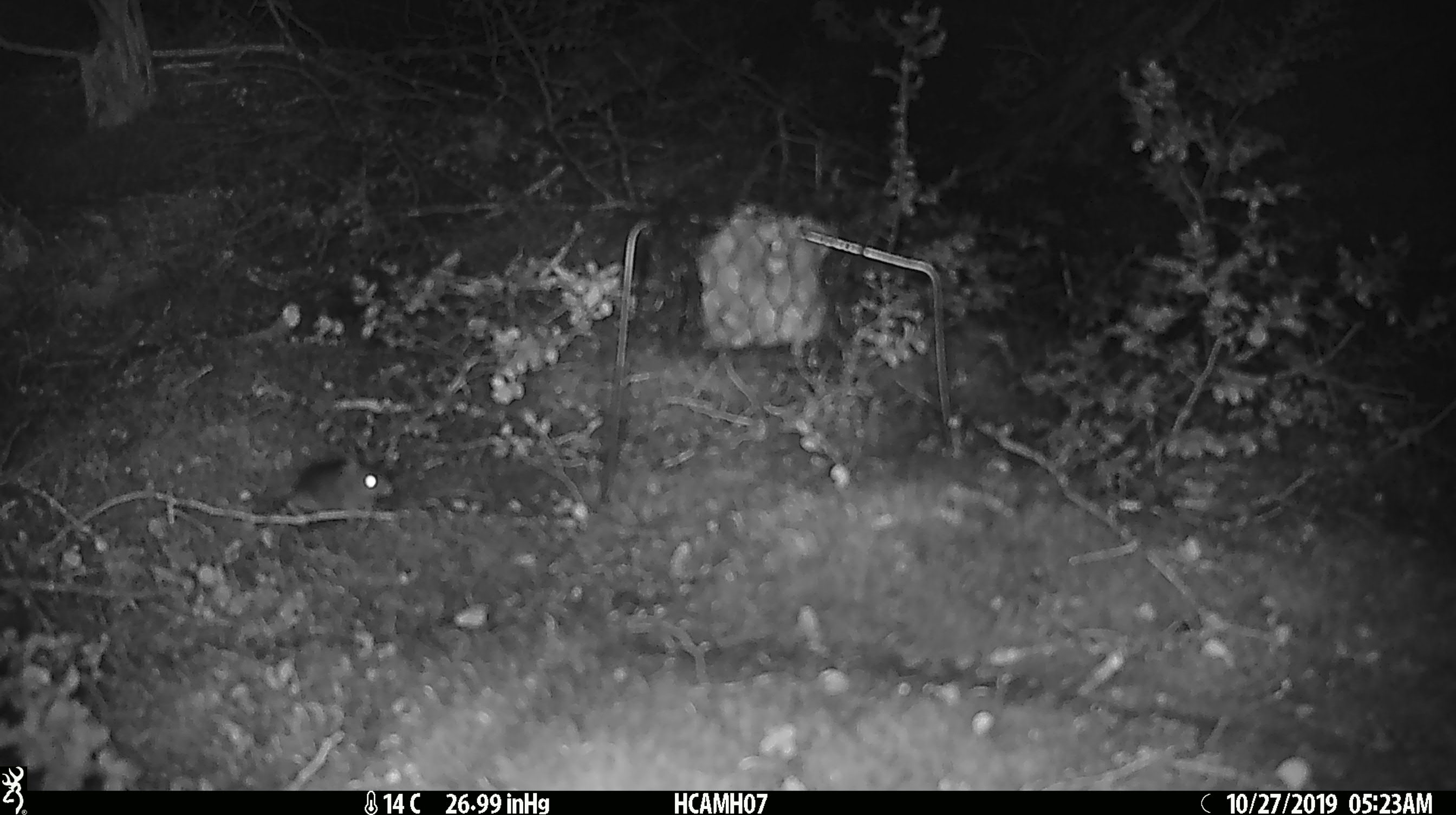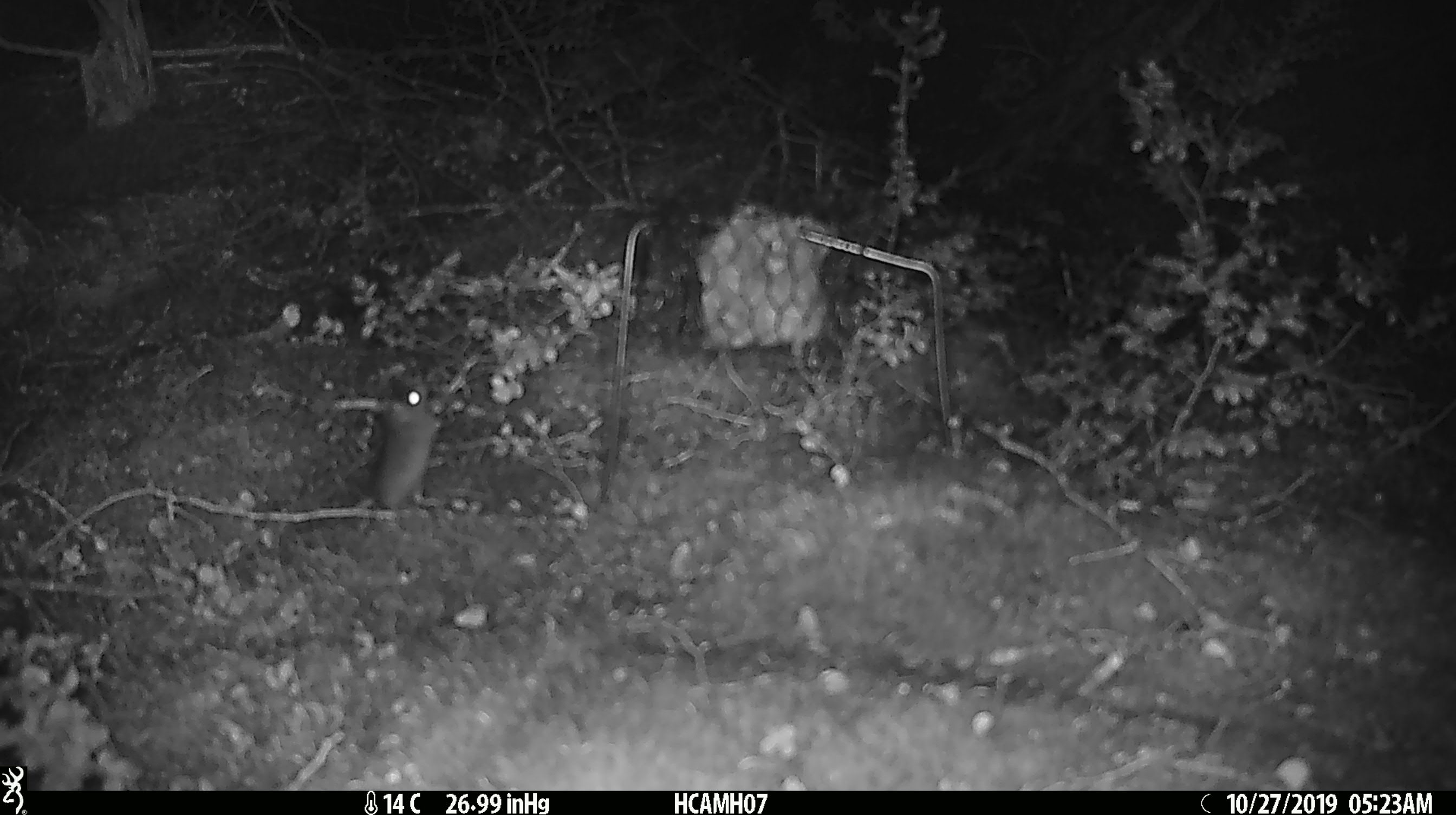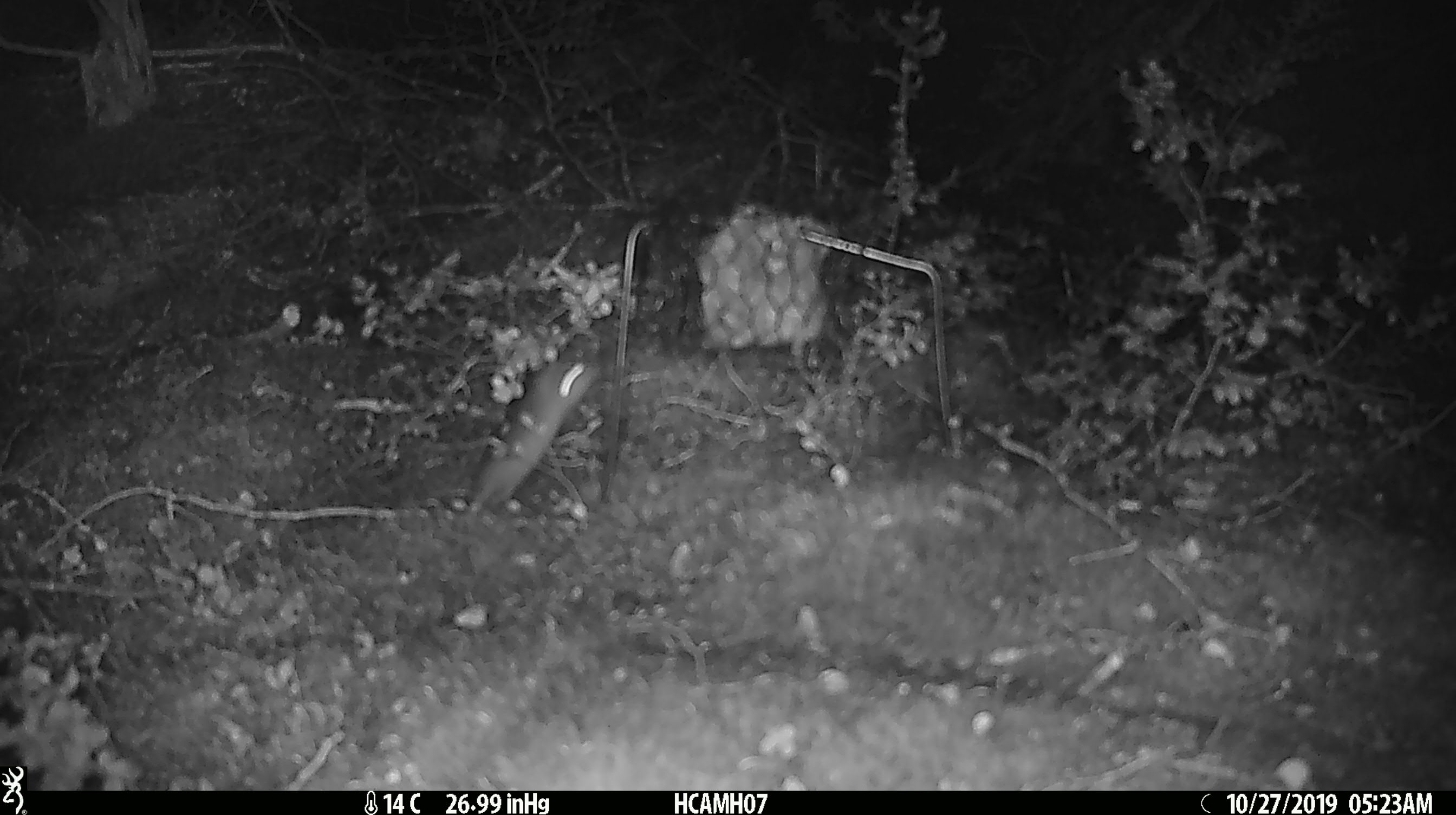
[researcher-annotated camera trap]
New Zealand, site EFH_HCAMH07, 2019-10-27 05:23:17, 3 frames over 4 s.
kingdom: Animalia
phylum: Chordata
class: Mammalia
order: Rodentia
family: Muridae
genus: Mus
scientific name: Mus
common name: mouse